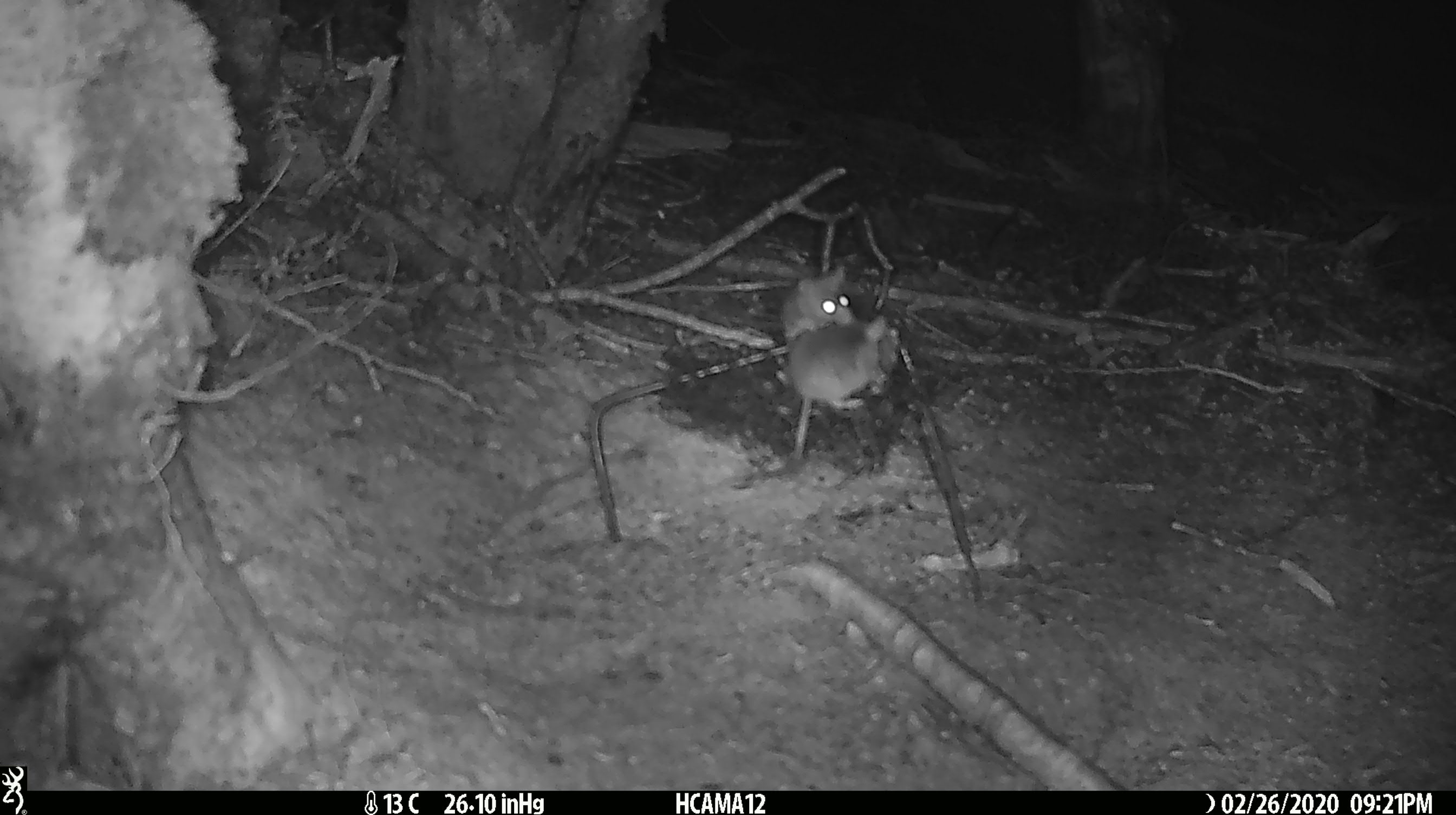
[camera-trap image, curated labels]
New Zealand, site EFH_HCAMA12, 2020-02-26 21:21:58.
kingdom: Animalia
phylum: Chordata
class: Mammalia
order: Rodentia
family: Muridae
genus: Mus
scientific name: Mus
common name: mouse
Mouse (Mus).